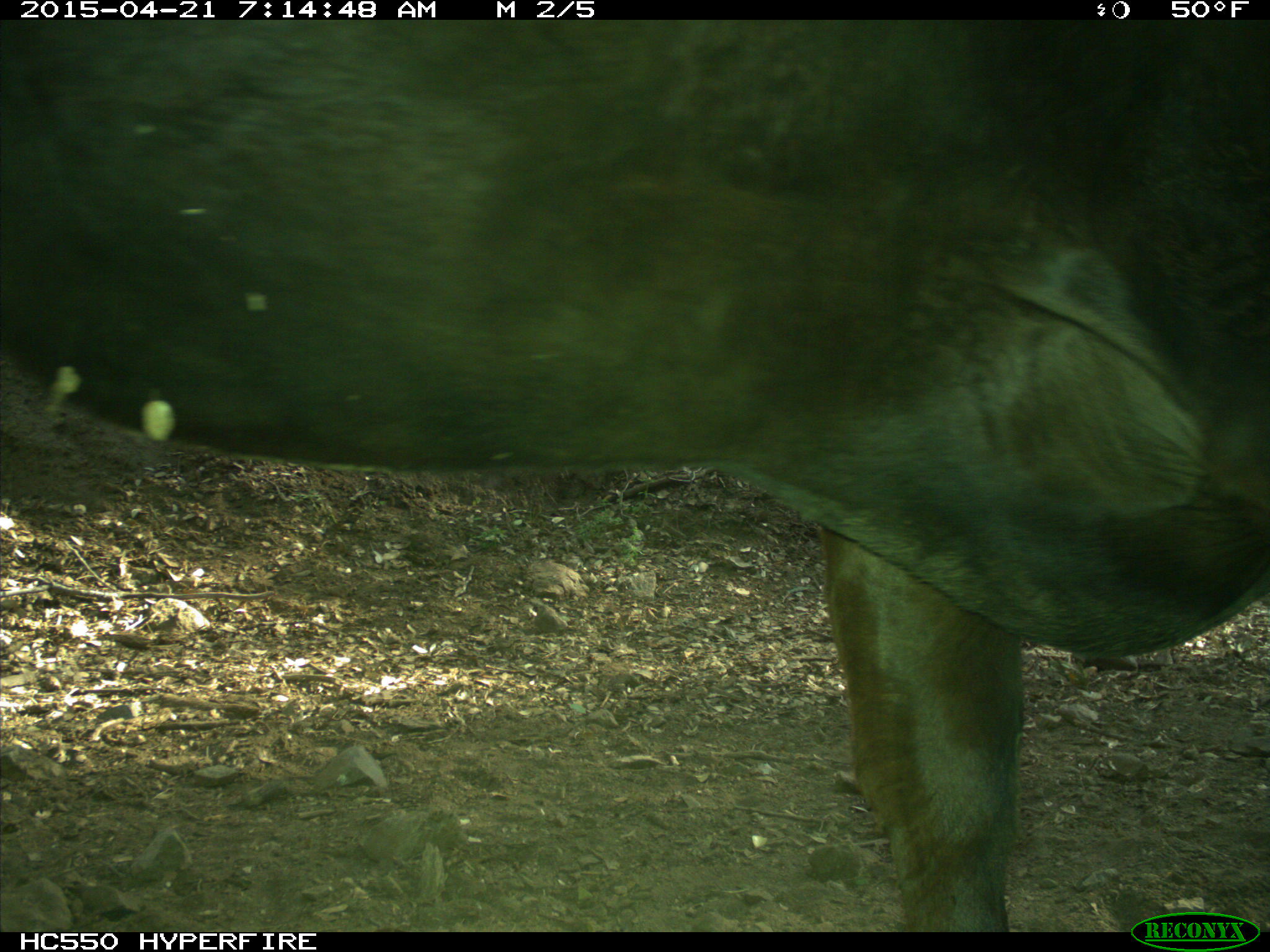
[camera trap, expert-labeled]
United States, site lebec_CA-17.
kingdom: Animalia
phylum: Chordata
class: Mammalia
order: Artiodactyla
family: Bovidae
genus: Bos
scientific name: Bos taurus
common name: domestic cow